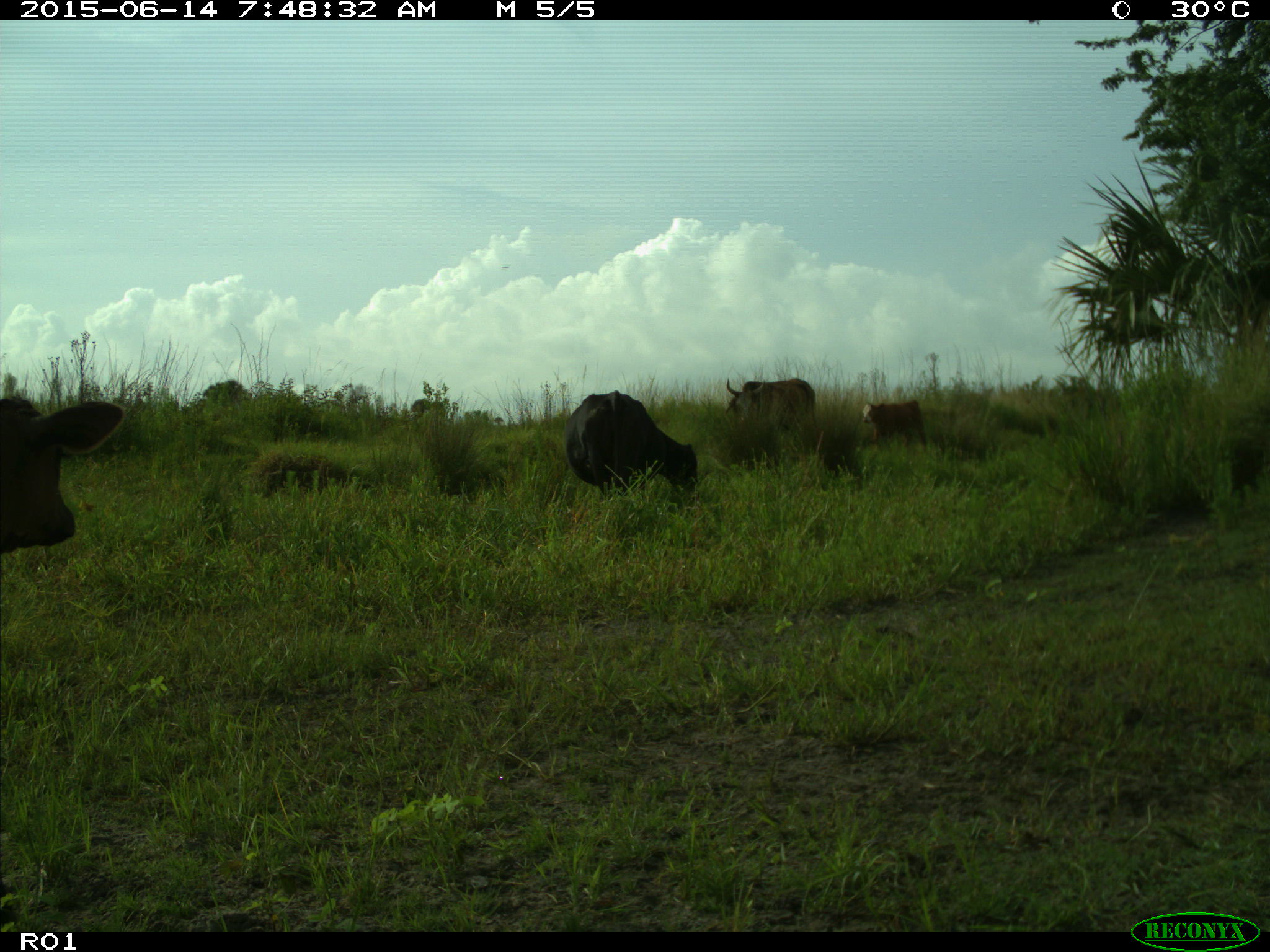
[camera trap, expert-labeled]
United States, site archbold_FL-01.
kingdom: Animalia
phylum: Chordata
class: Mammalia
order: Artiodactyla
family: Bovidae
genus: Bos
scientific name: Bos taurus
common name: domestic cow